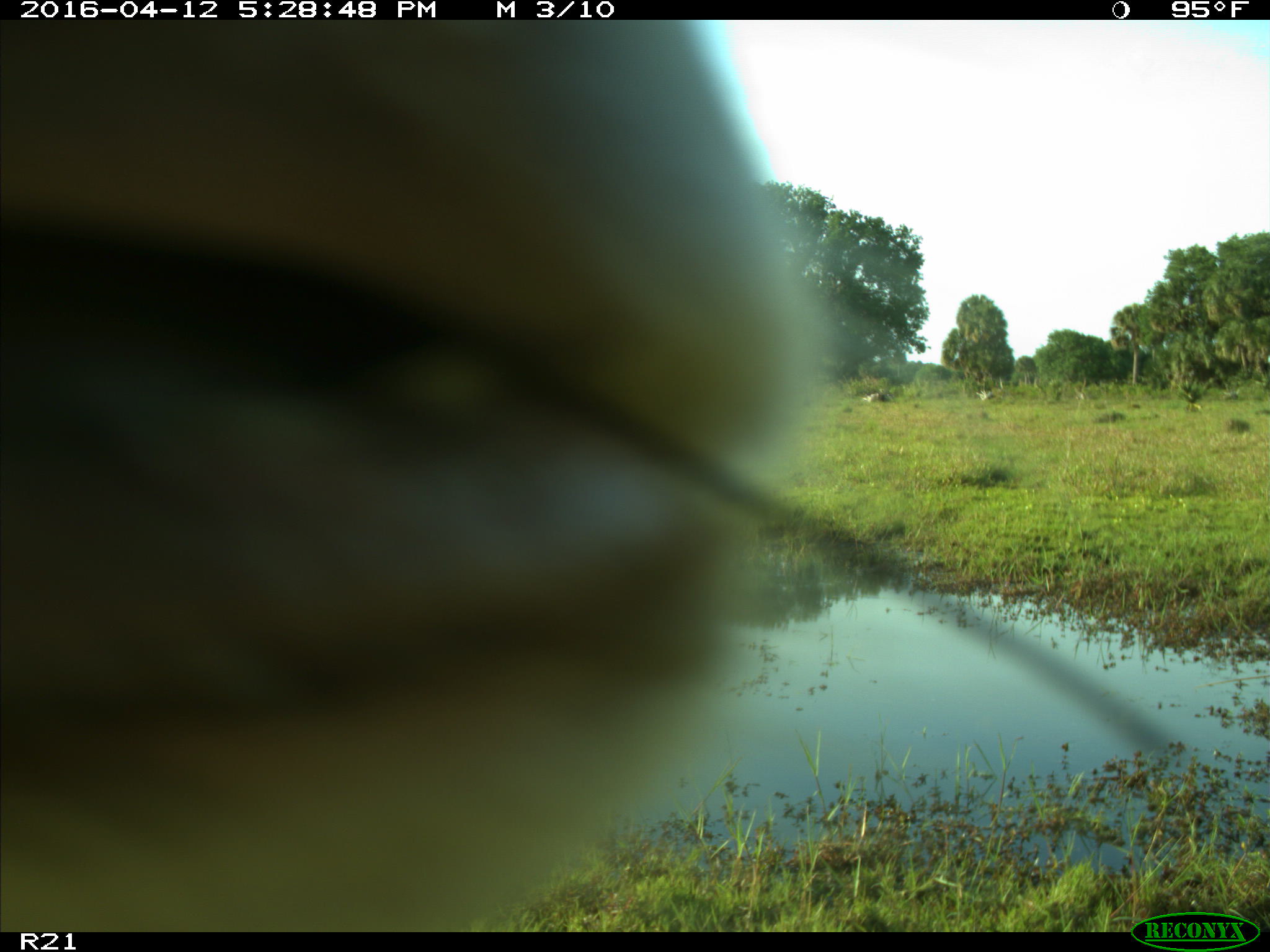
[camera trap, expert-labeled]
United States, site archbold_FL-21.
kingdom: Animalia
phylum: Chordata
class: Mammalia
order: Artiodactyla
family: Bovidae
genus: Bos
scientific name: Bos taurus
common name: domestic cow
Bos taurus (domestic cow).